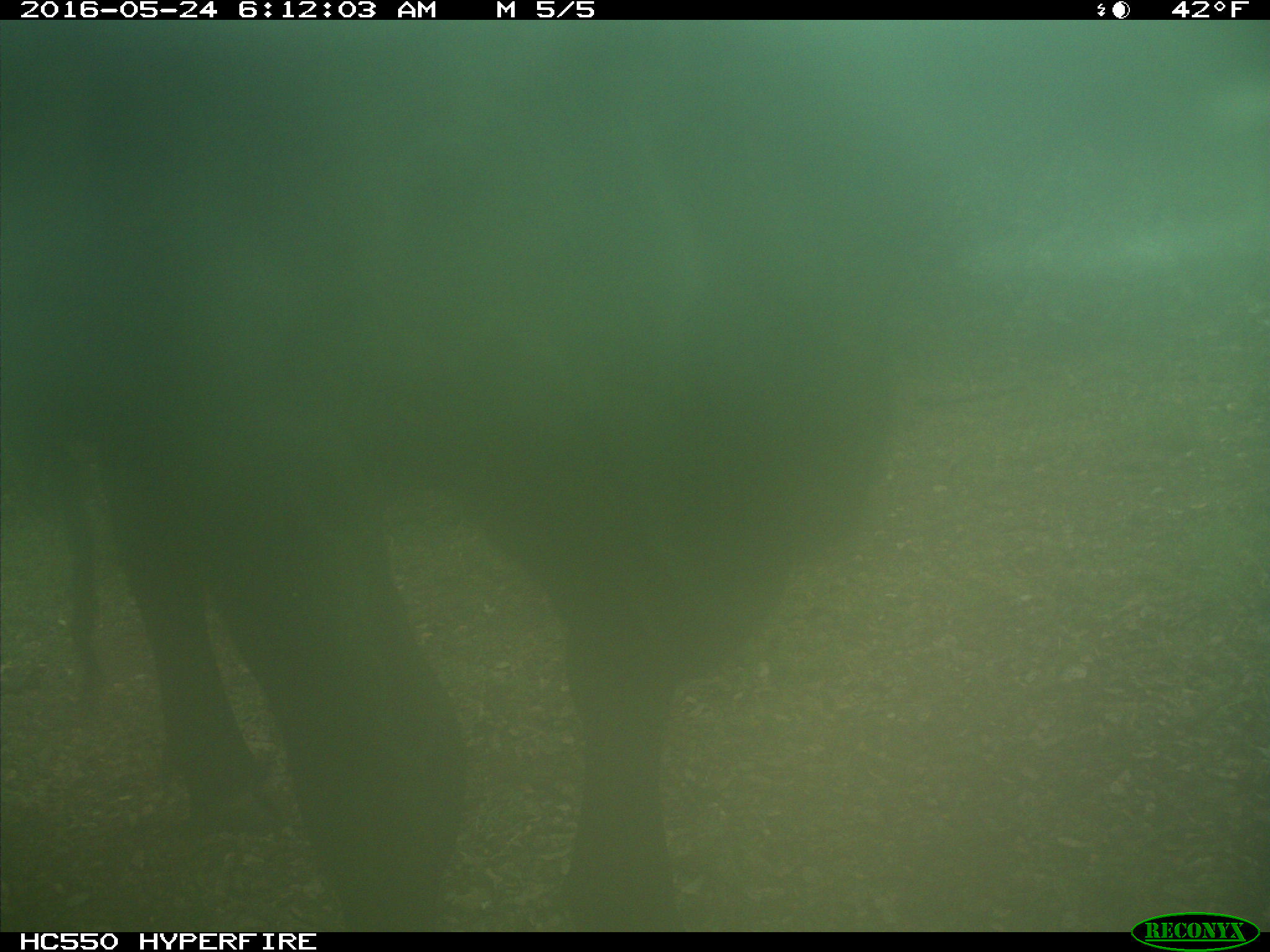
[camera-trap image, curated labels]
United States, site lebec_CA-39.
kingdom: Animalia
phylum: Chordata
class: Mammalia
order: Artiodactyla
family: Bovidae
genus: Bos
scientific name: Bos taurus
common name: domestic cow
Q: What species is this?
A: Bos taurus (domestic cow).